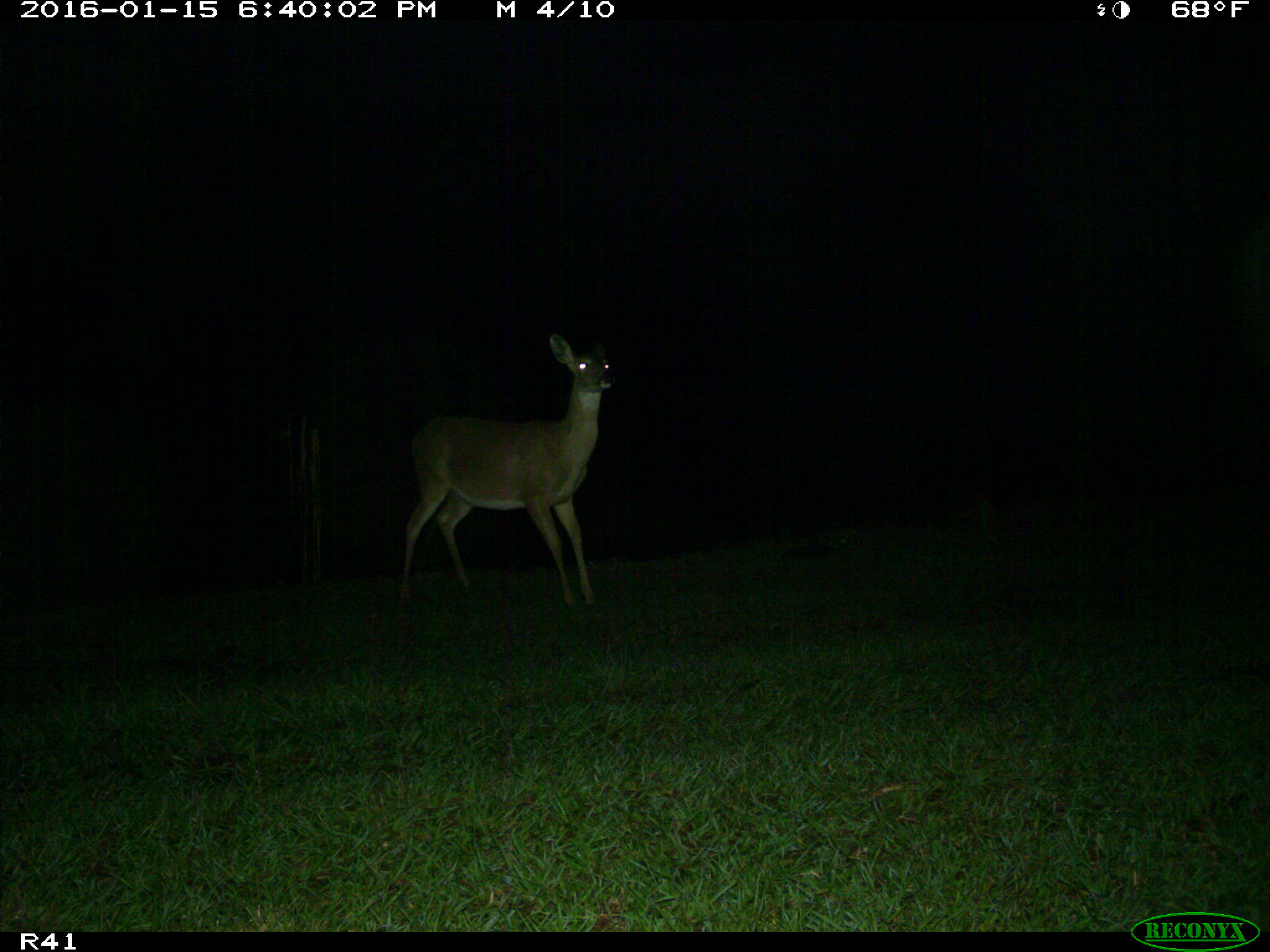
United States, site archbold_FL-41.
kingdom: Animalia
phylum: Chordata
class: Mammalia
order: Artiodactyla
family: Cervidae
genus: Odocoileus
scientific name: Odocoileus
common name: deer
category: unidentified deer